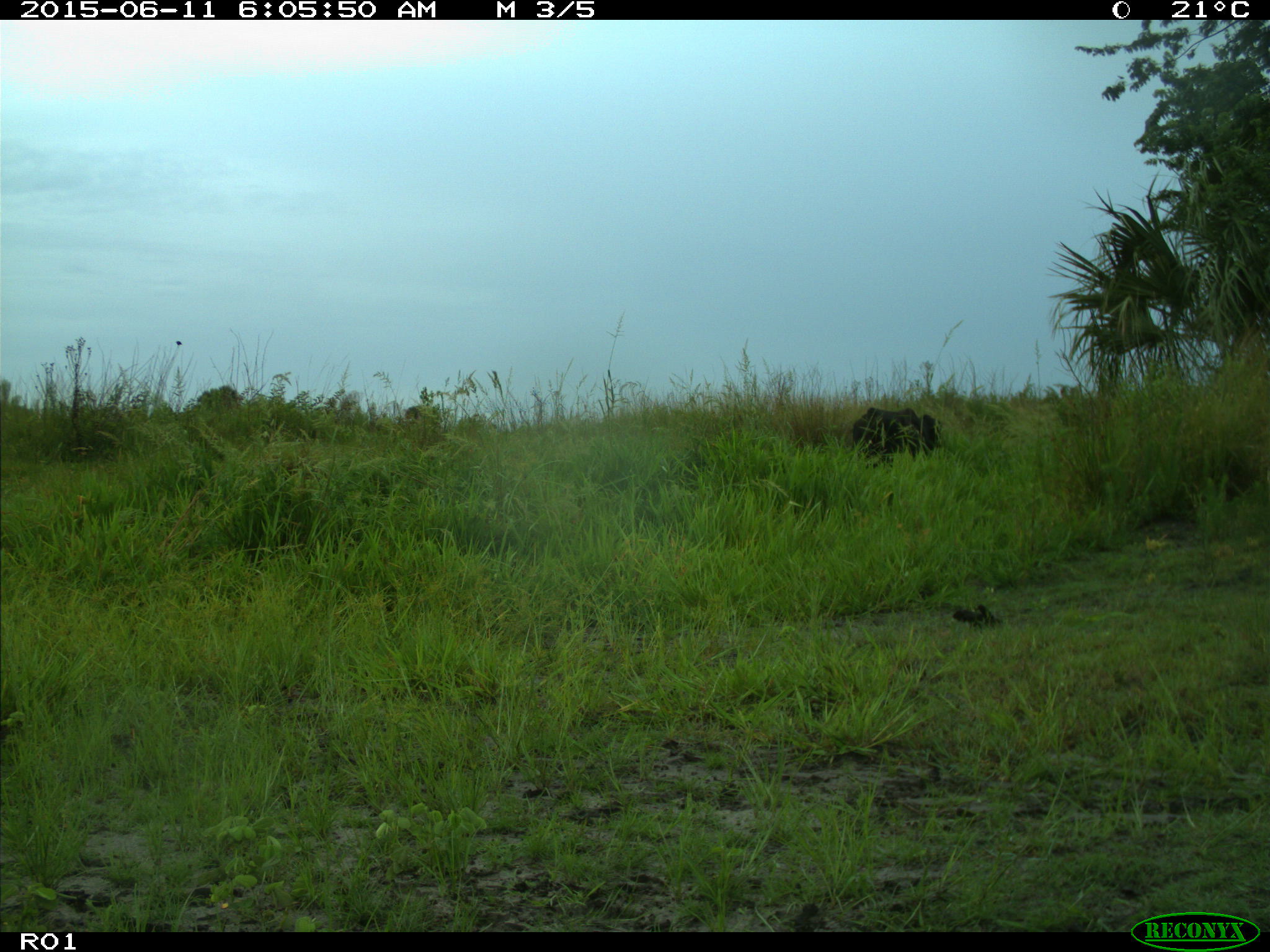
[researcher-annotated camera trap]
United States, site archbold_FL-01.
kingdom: Animalia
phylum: Chordata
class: Mammalia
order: Artiodactyla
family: Bovidae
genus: Bos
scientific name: Bos taurus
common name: domestic cow